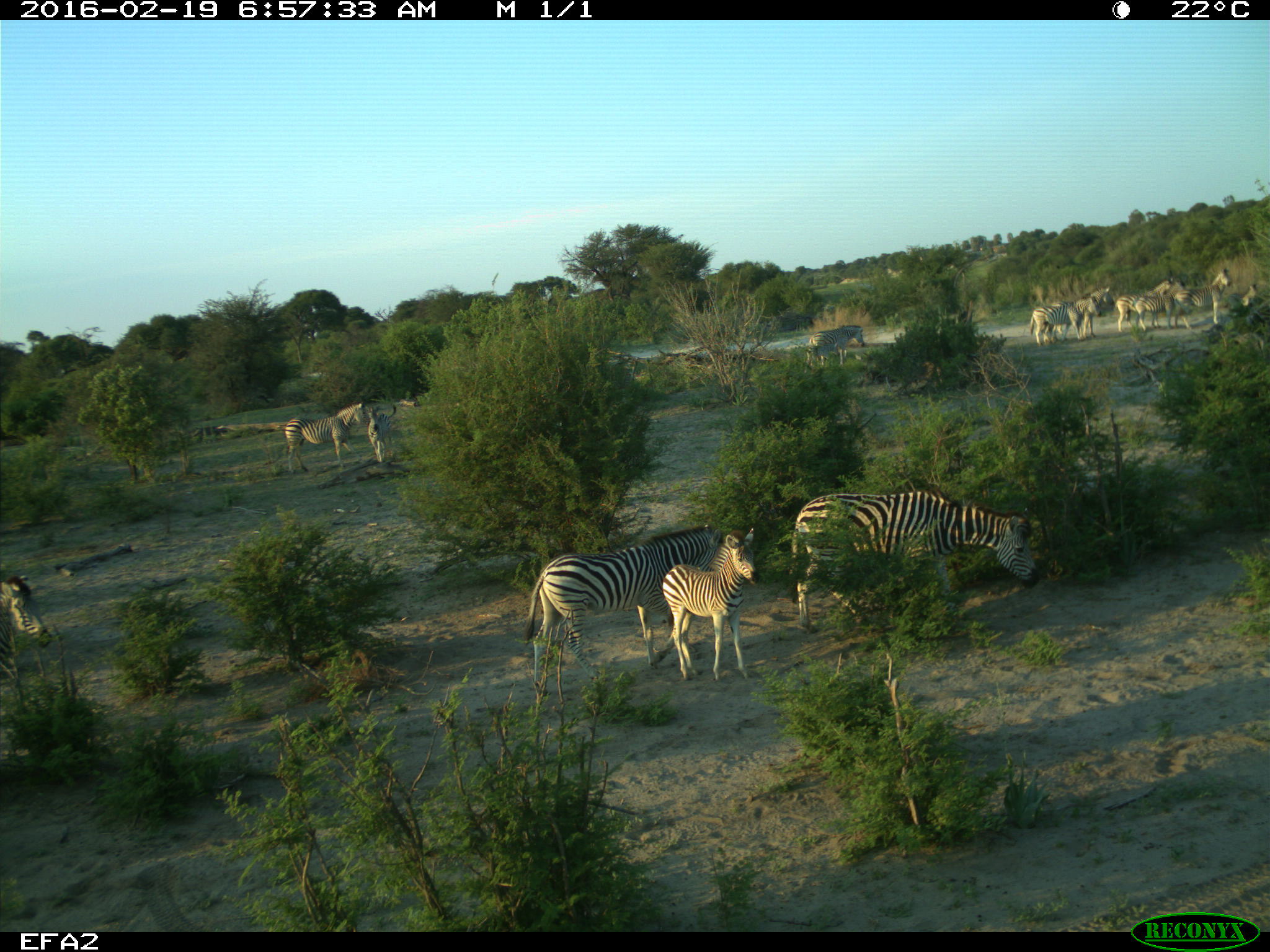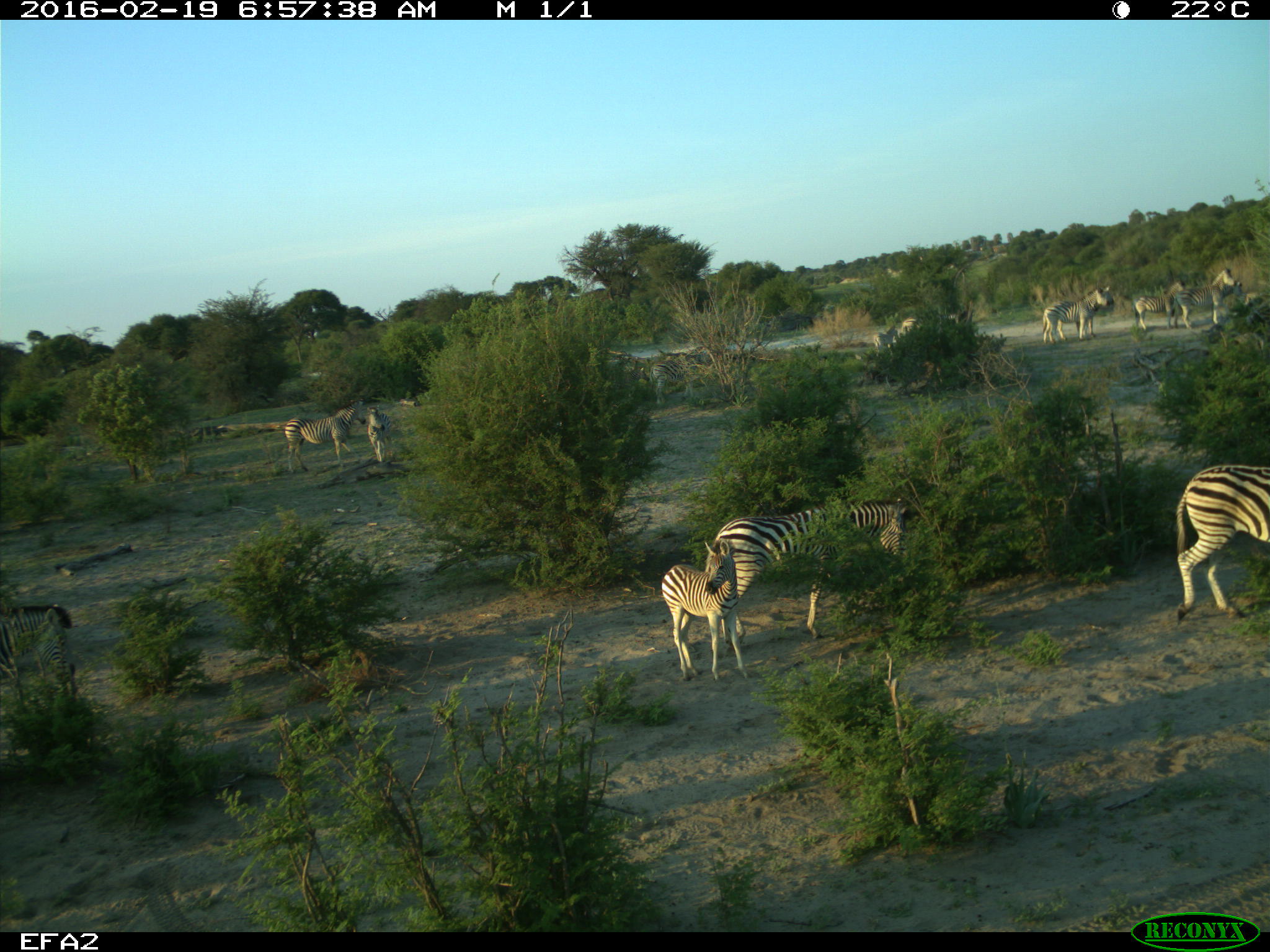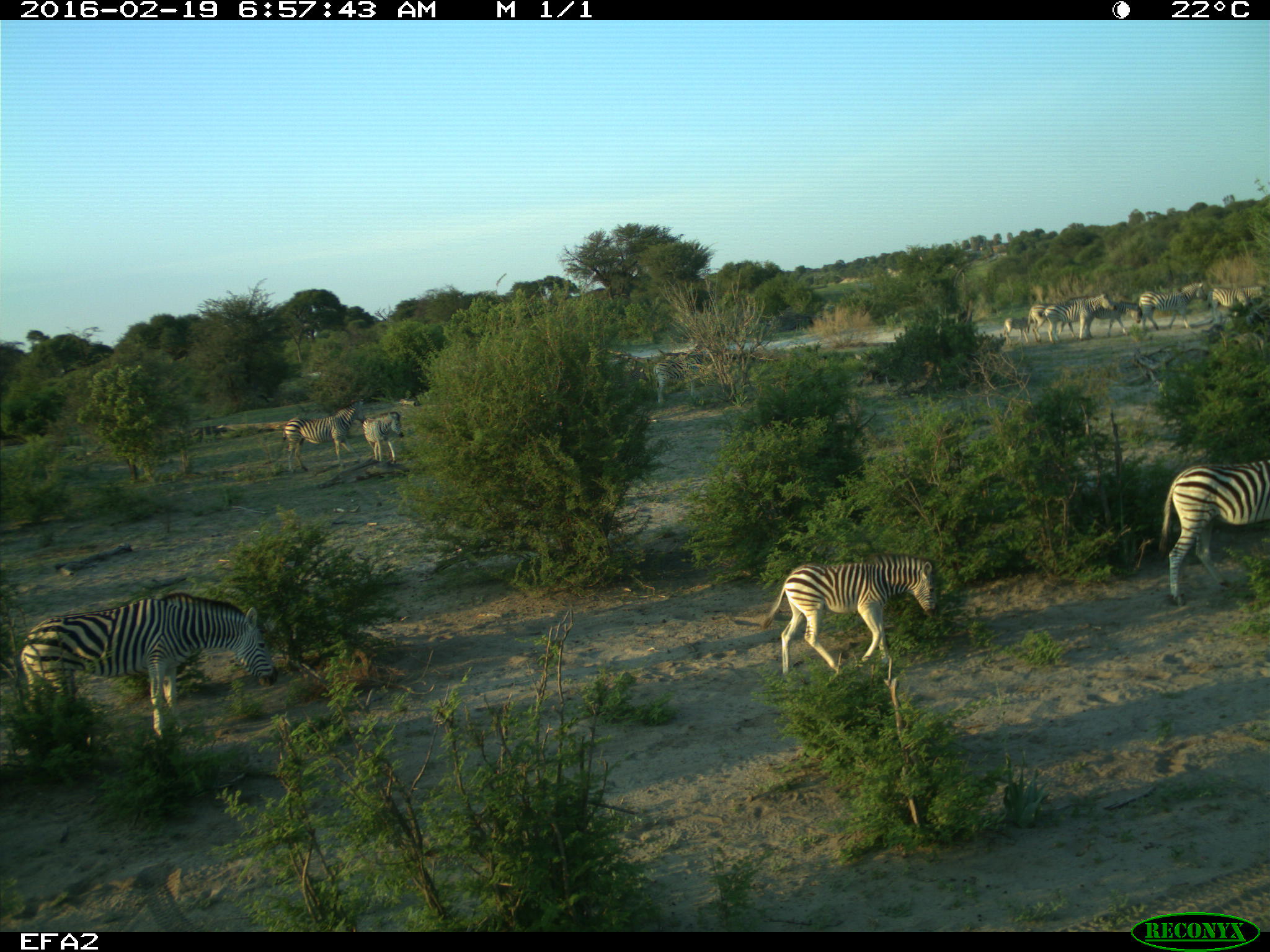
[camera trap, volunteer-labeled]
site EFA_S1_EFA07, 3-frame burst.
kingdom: Animalia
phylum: Chordata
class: Mammalia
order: Perissodactyla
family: Equidae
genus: Equus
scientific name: Equus quagga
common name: plains zebra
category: zebraplains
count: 11-50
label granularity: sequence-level